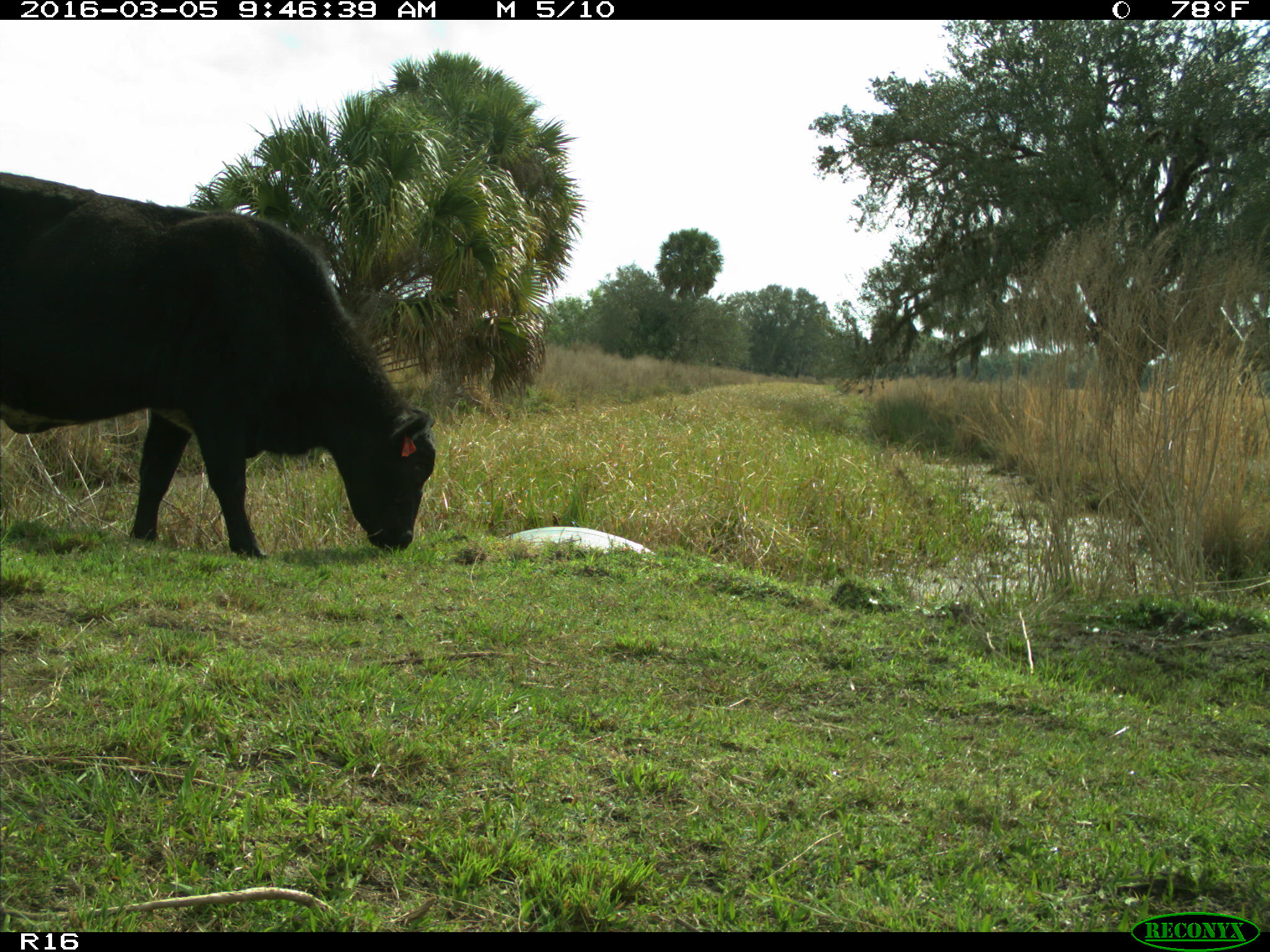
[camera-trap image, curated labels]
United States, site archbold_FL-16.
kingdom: Animalia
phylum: Chordata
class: Mammalia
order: Artiodactyla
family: Bovidae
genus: Bos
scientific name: Bos taurus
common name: domestic cow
Bos taurus (domestic cow).